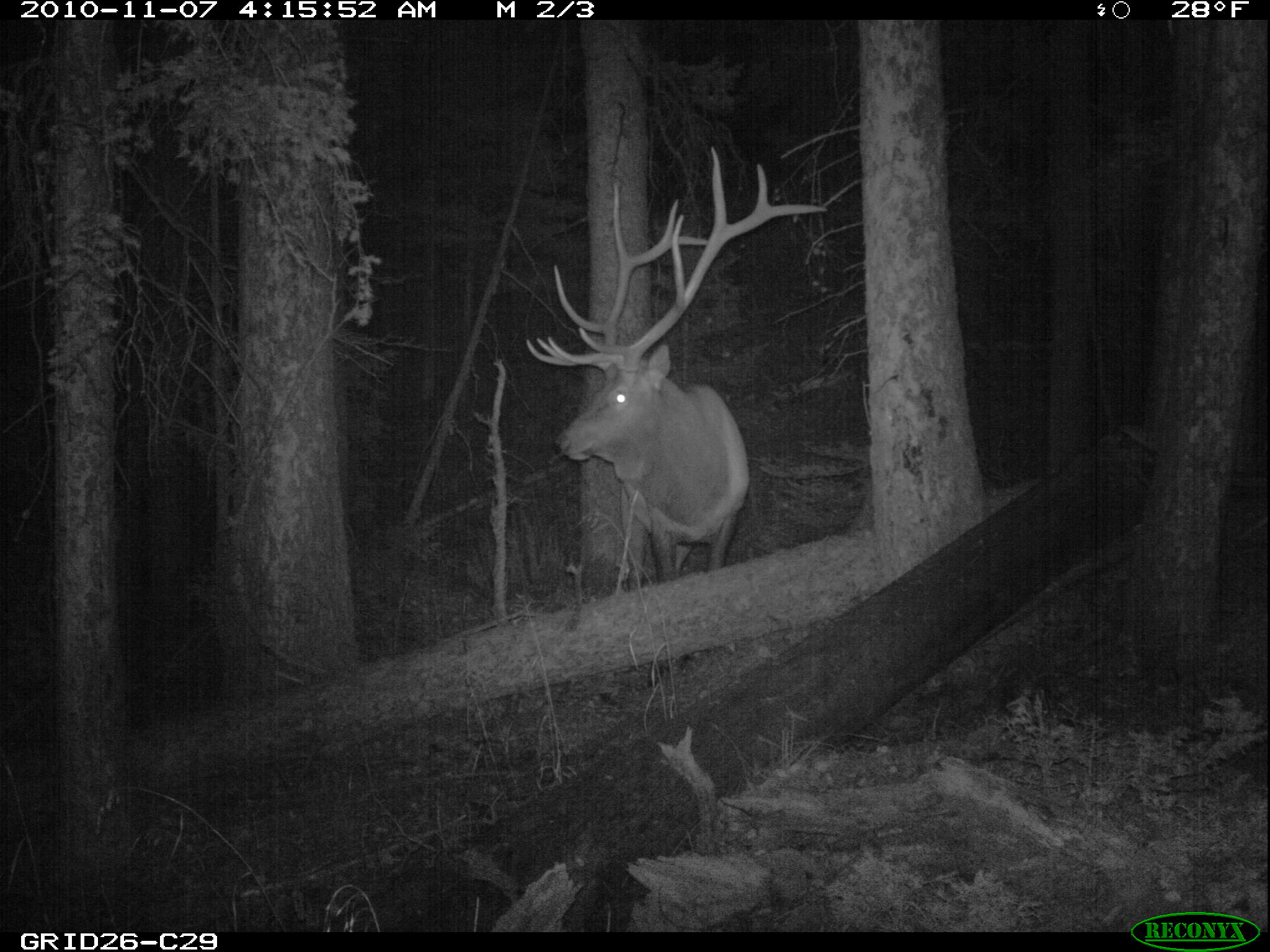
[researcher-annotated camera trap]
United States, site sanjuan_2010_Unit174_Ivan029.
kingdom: Animalia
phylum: Chordata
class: Mammalia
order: Artiodactyla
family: Cervidae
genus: Cervus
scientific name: Cervus elaphus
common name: red deer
Cervus elaphus (red deer).